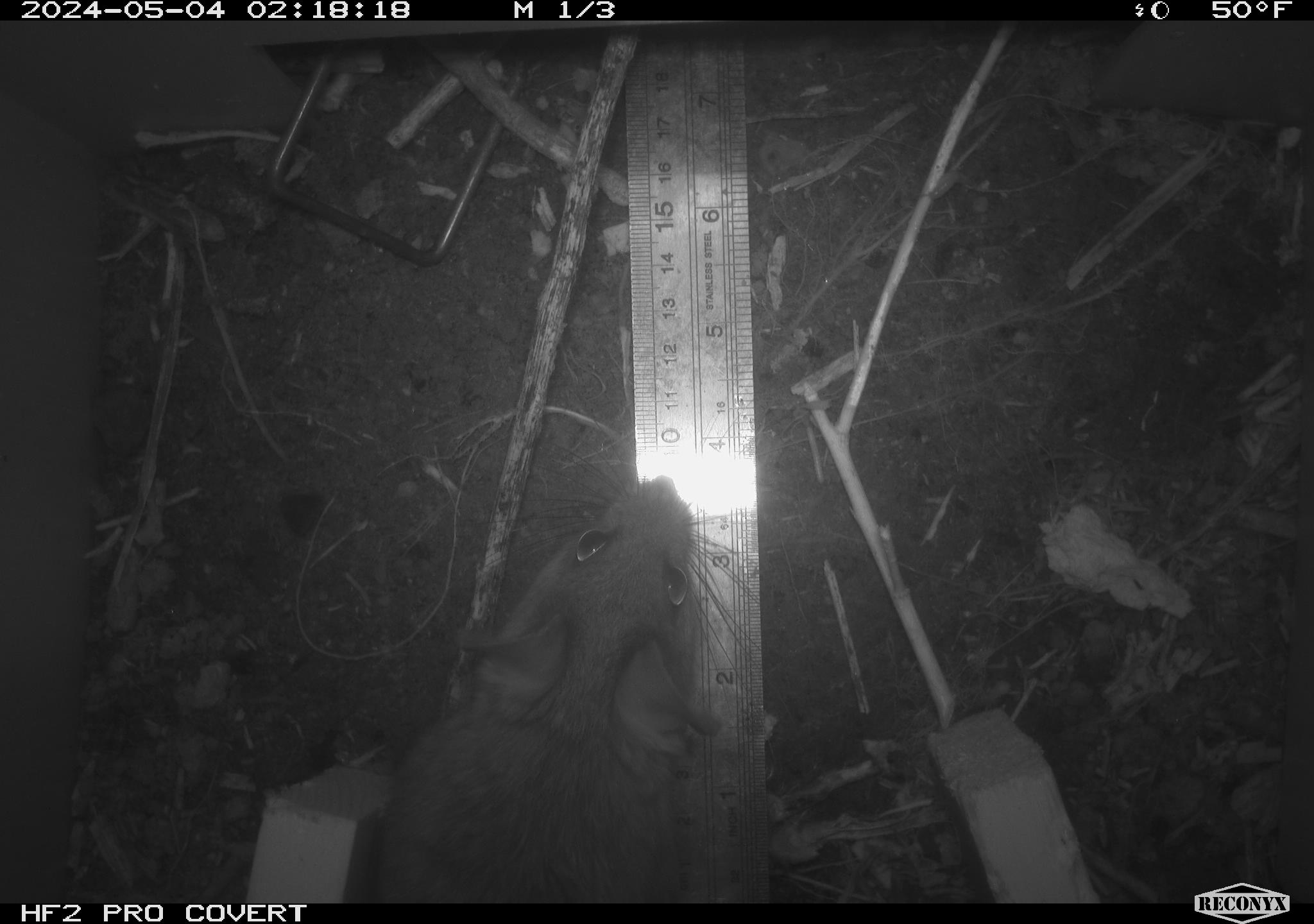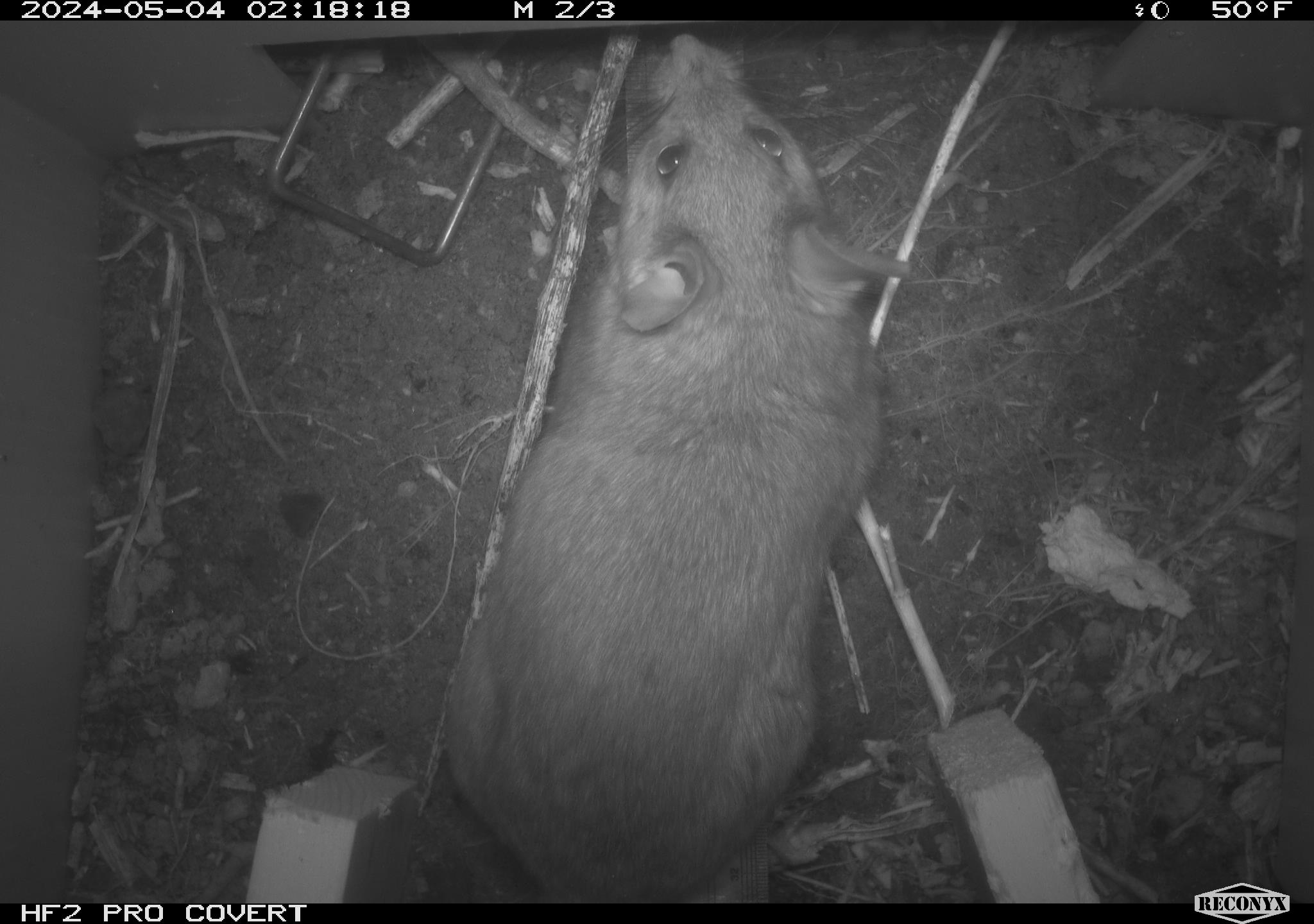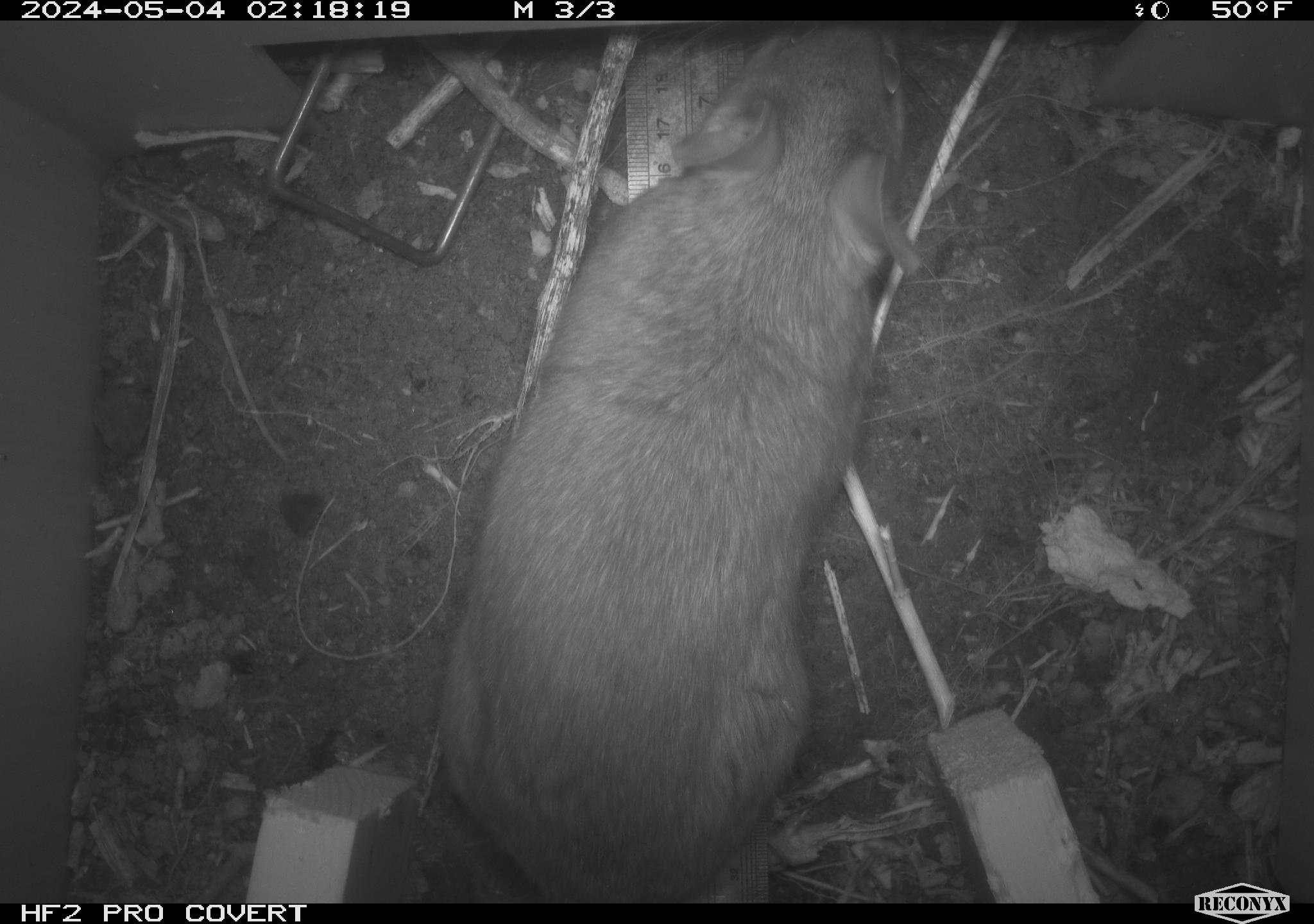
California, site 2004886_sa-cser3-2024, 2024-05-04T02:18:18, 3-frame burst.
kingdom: Animalia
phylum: Chordata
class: Mammalia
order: Rodentia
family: Muridae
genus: Rattus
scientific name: Rattus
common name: rat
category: rattus species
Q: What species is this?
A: Rattus species (rat) (Rattus).